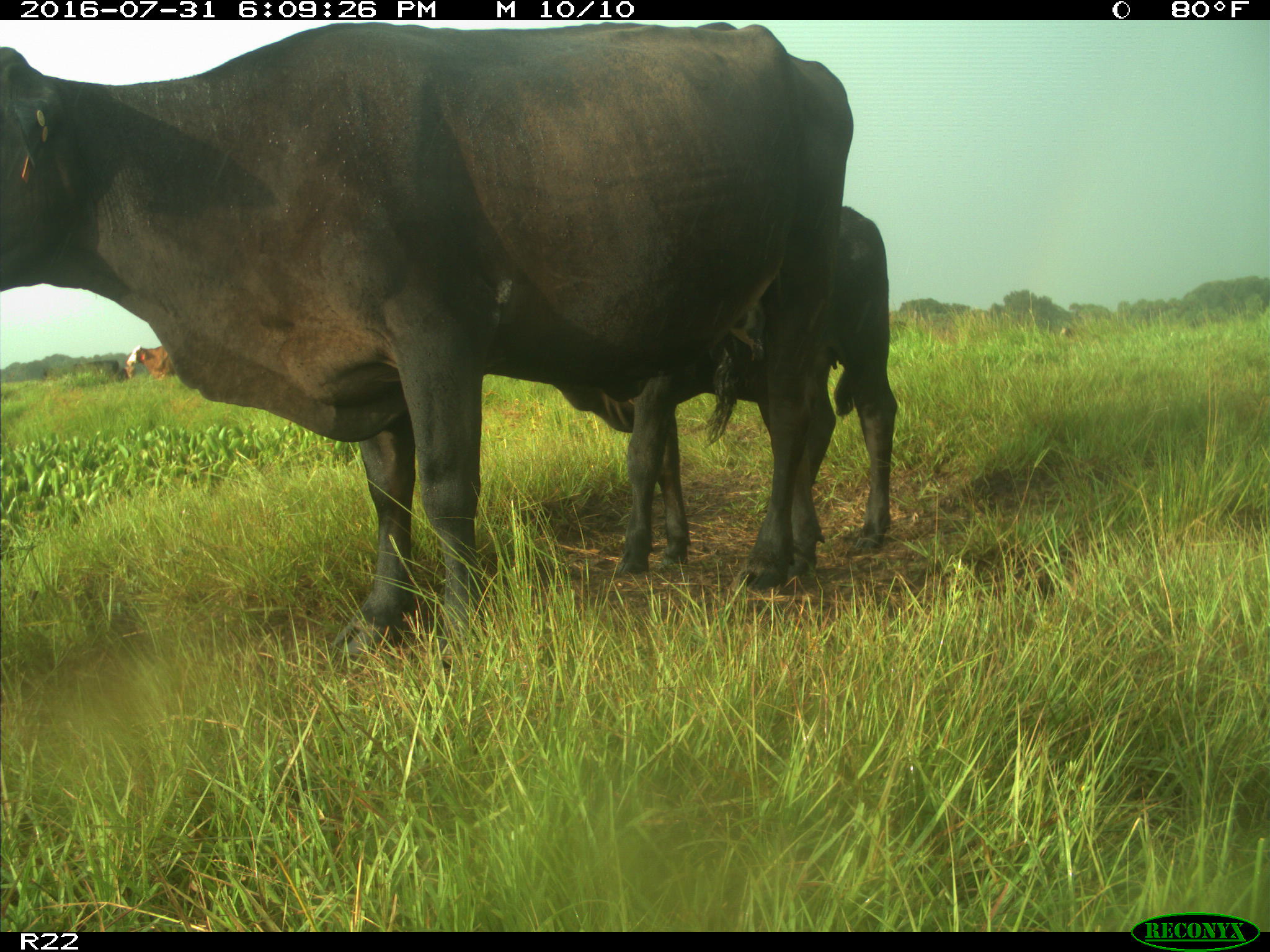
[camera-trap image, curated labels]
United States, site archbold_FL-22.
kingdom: Animalia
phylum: Chordata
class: Mammalia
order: Artiodactyla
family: Bovidae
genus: Bos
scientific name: Bos taurus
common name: domestic cow